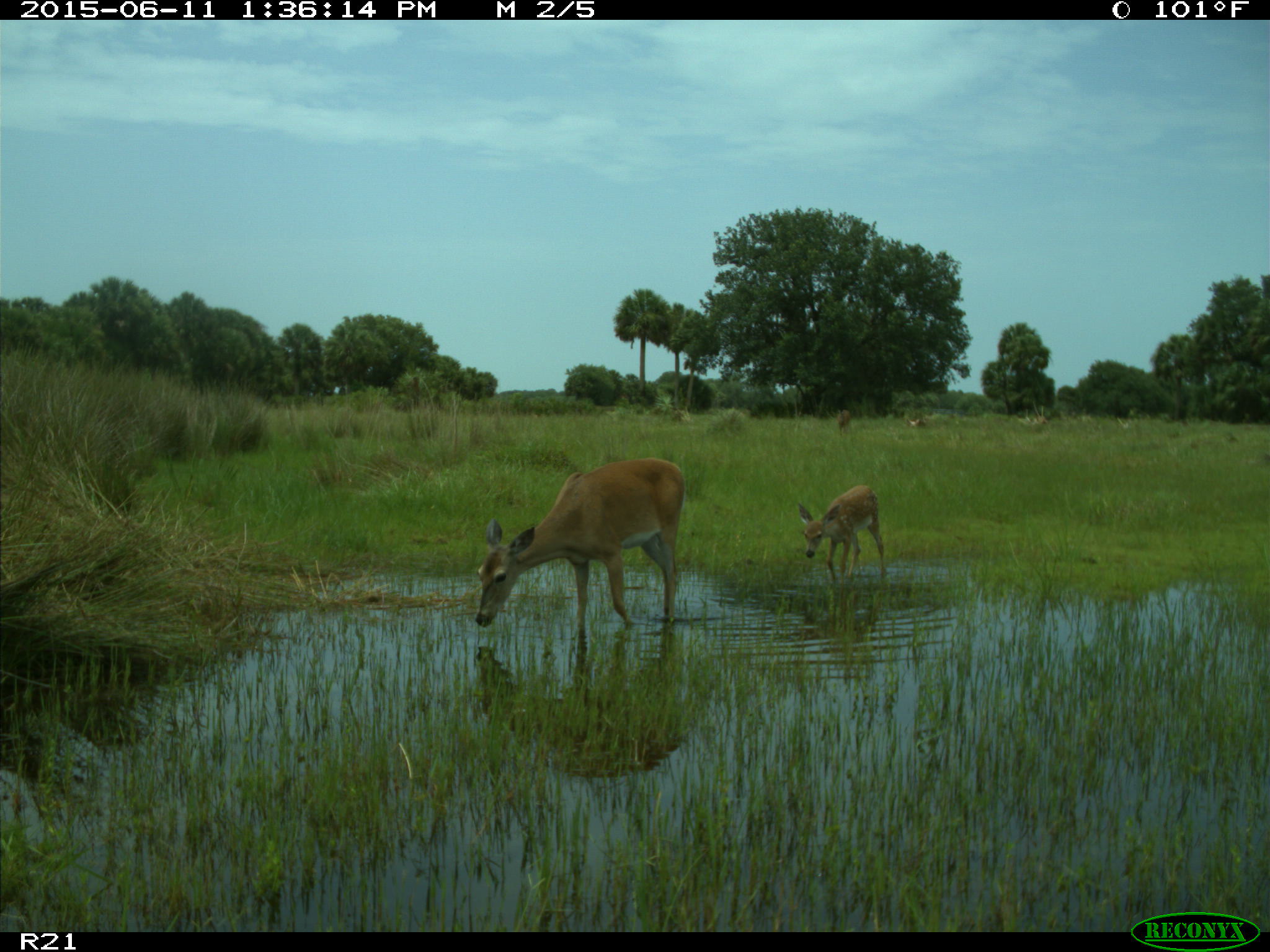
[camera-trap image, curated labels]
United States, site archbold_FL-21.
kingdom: Animalia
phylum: Chordata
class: Mammalia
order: Artiodactyla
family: Cervidae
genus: Odocoileus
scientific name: Odocoileus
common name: deer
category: unidentified deer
Unidentified deer (deer) (Odocoileus).